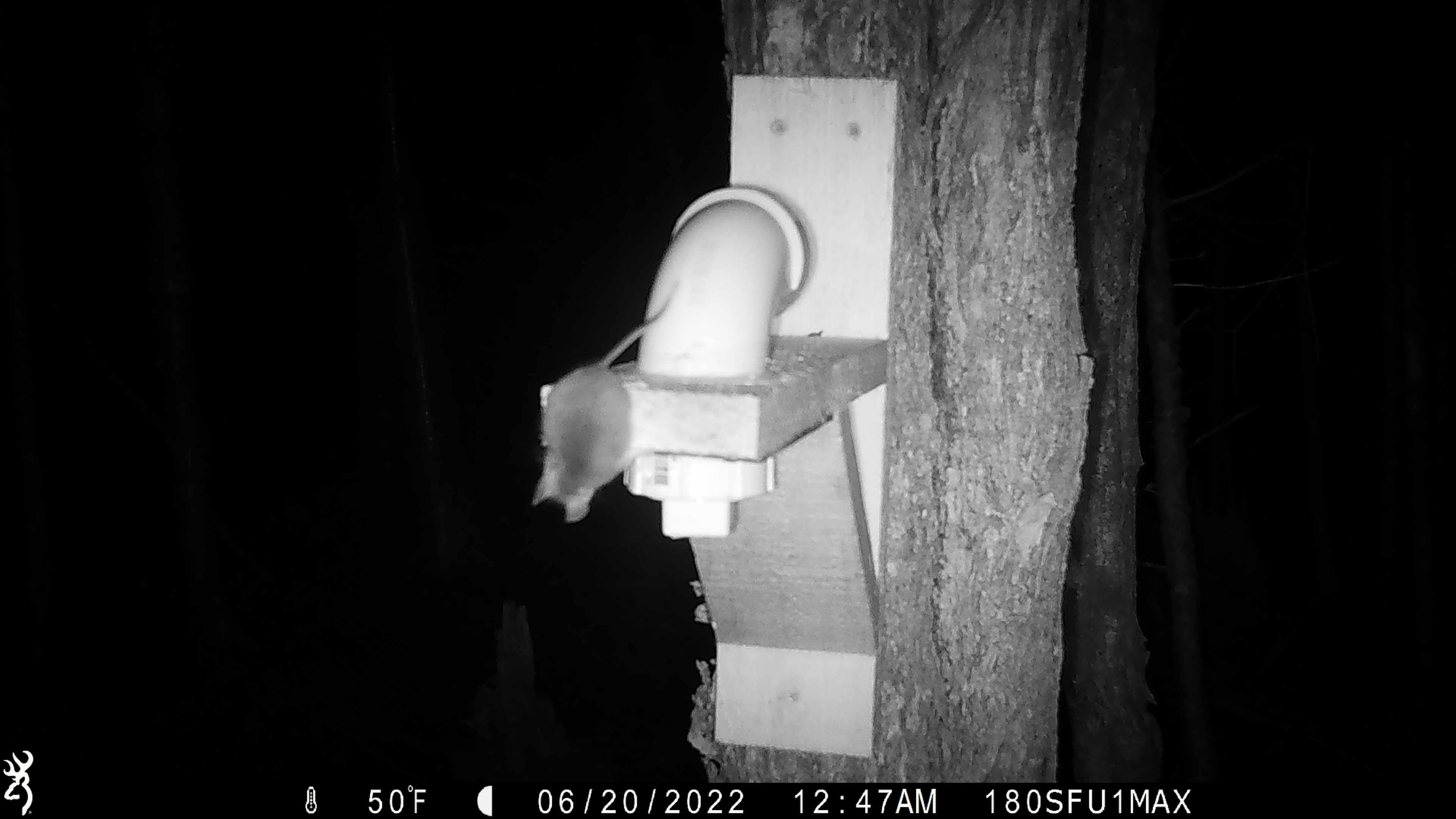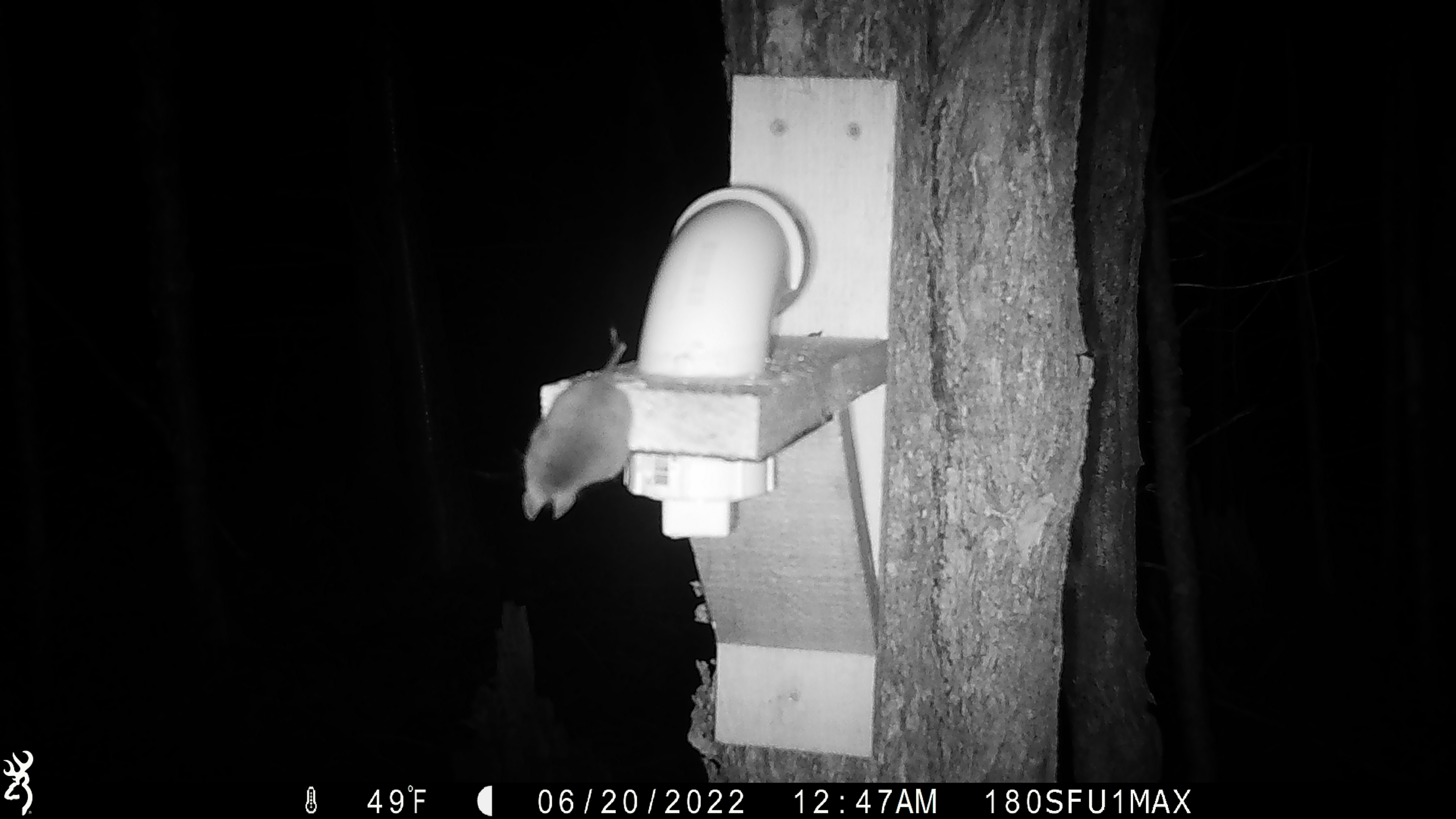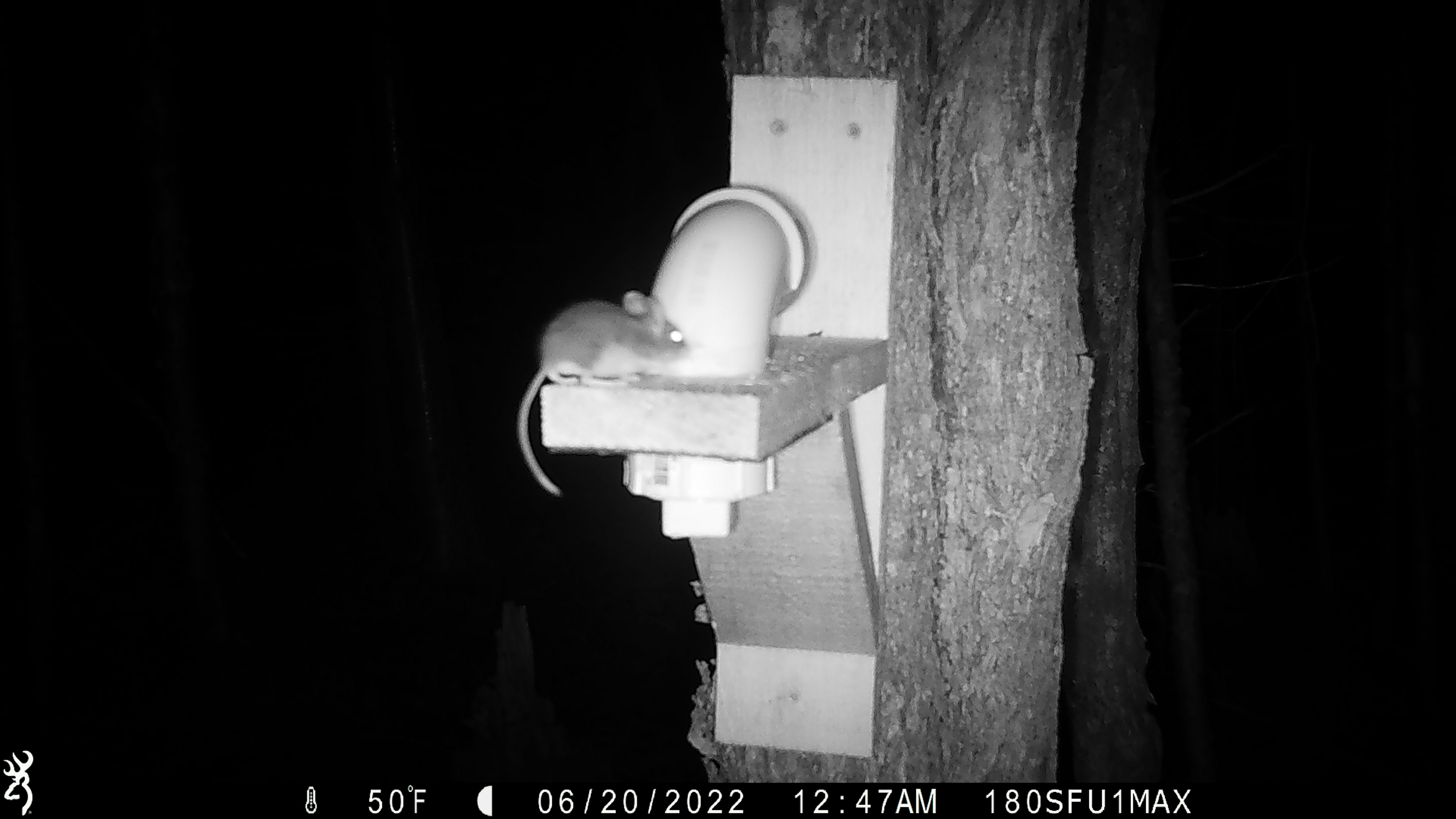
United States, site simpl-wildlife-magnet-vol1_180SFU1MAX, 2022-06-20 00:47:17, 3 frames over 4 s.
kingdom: Animalia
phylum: Chordata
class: Mammalia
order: Rodentia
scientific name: Rodentia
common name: mouse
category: mouse sp.